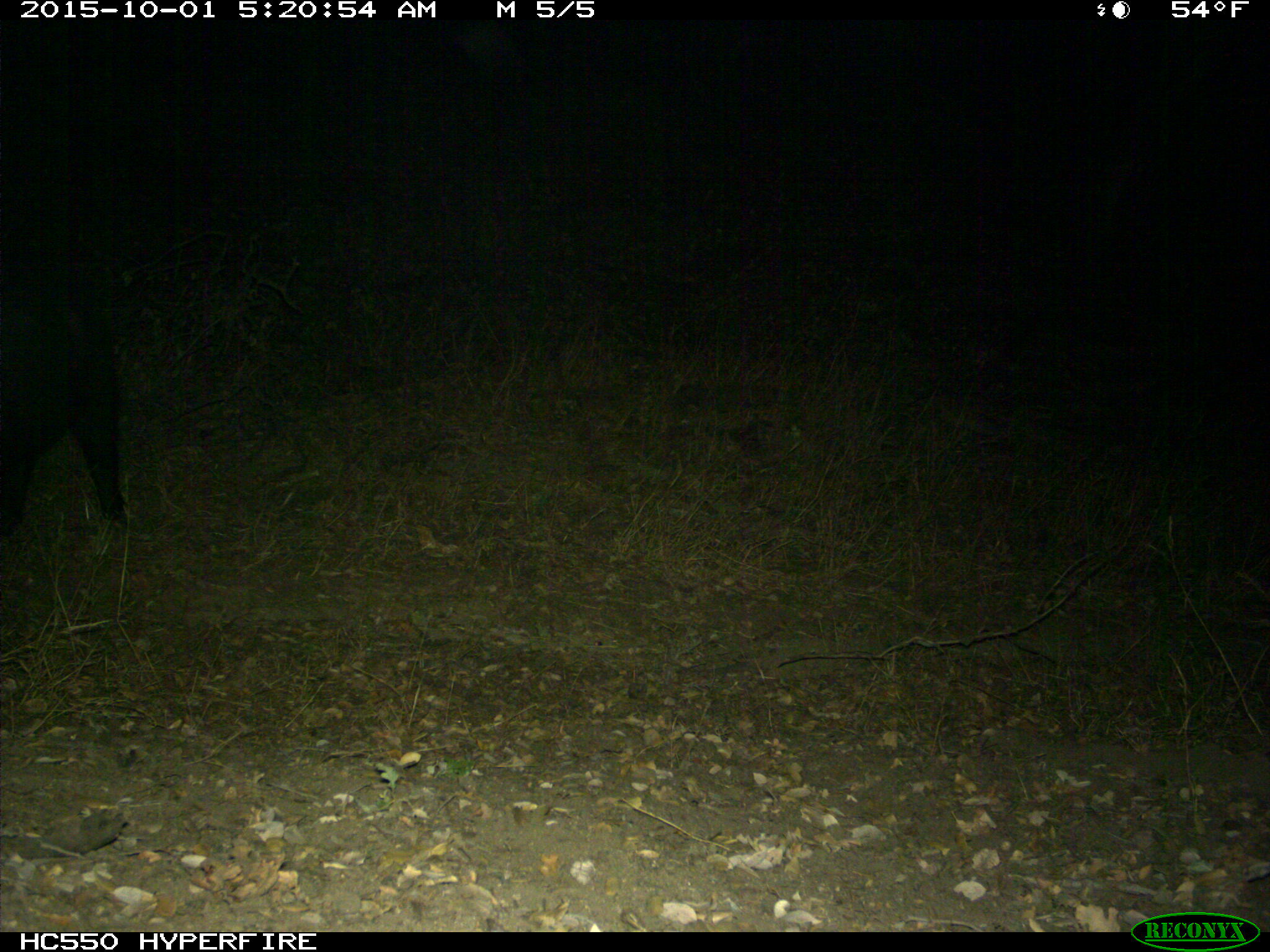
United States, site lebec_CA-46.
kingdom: Animalia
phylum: Chordata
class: Mammalia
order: Artiodactyla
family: Suidae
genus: Sus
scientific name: Sus scrofa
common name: wild boar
Sus scrofa (wild boar).